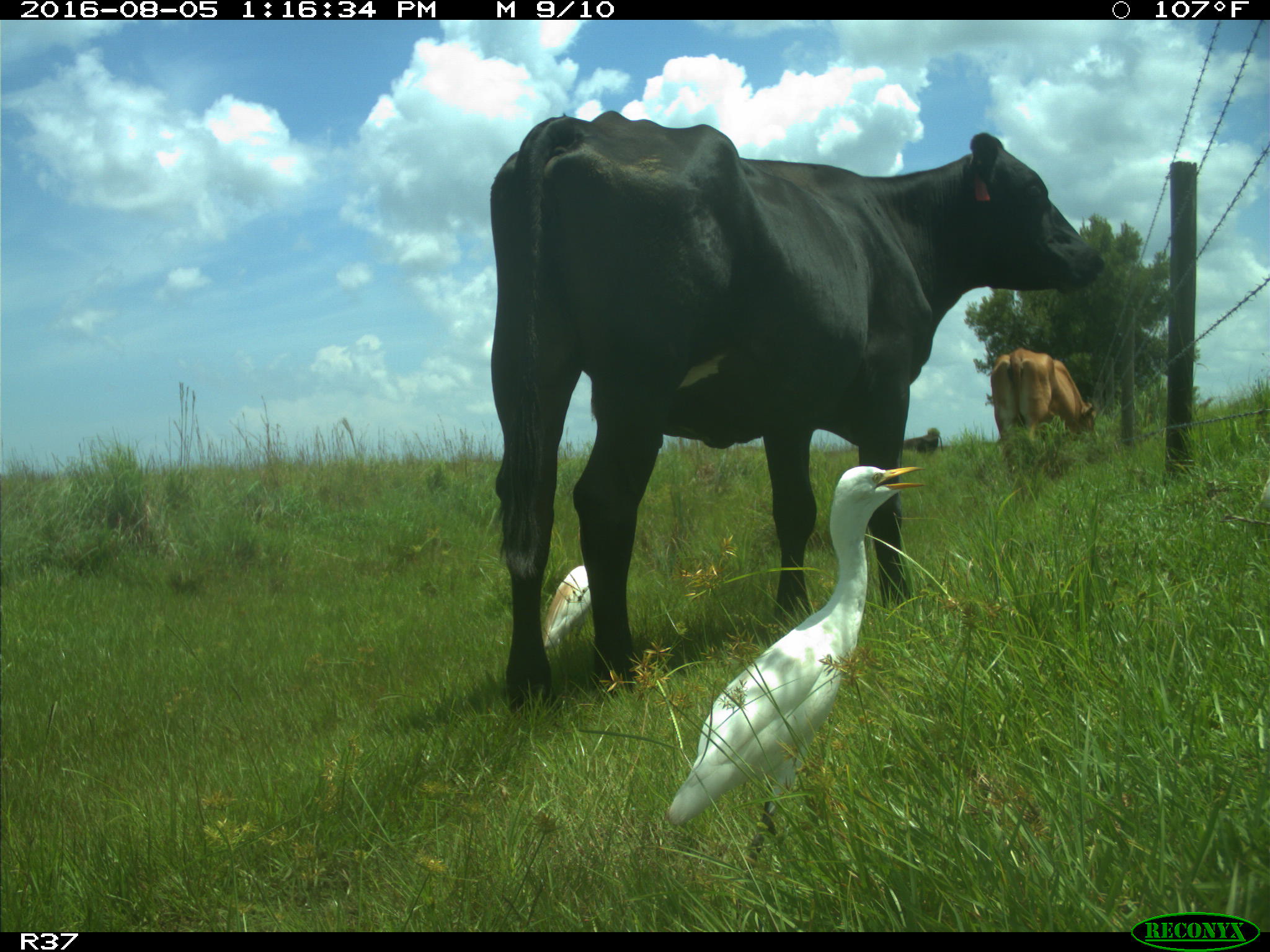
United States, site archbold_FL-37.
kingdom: Animalia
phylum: Chordata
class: Mammalia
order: Artiodactyla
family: Bovidae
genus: Bos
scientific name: Bos taurus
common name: domestic cow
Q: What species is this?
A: Bos taurus (domestic cow).